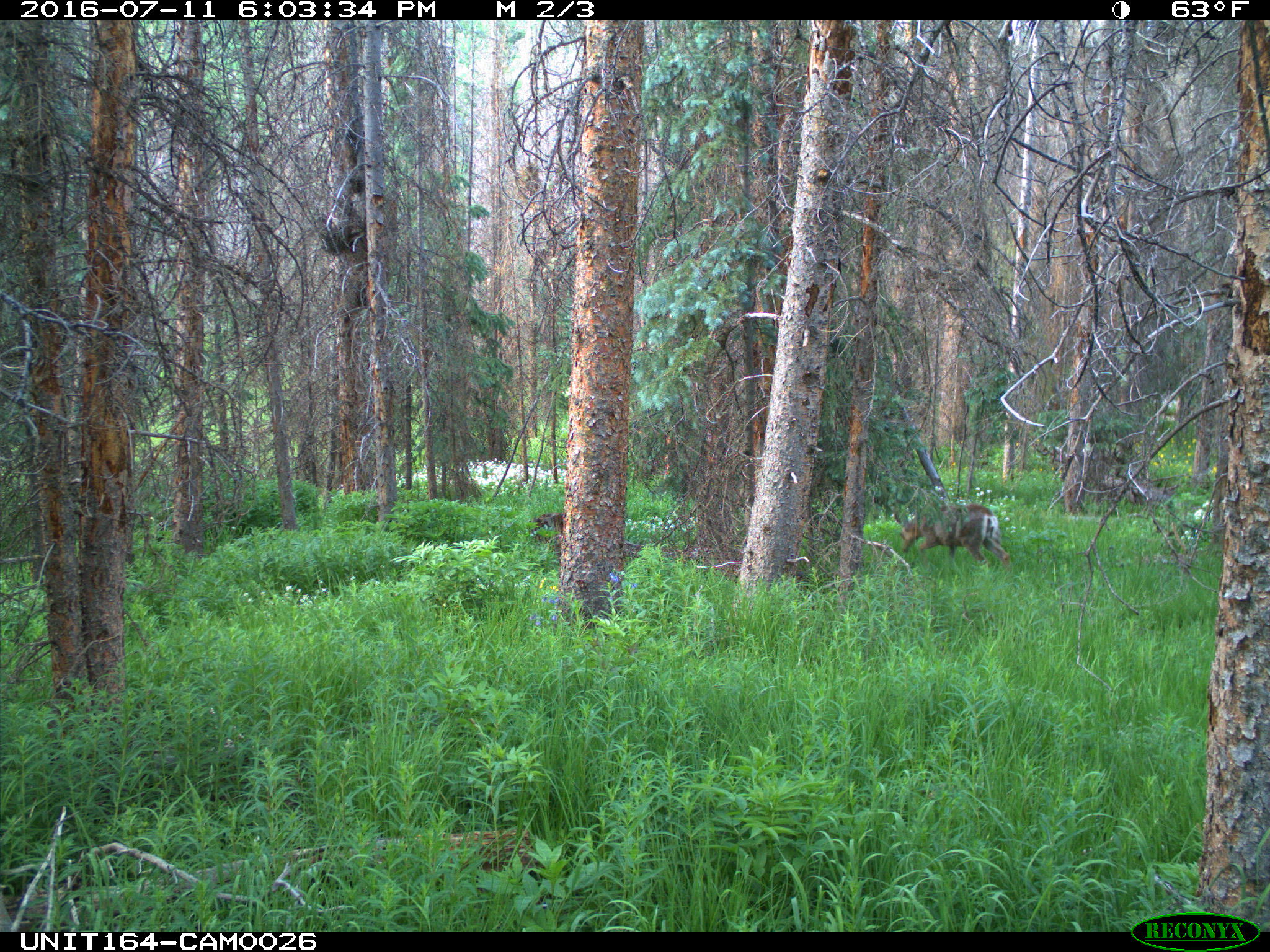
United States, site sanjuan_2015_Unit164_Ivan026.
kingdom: Animalia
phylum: Chordata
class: Mammalia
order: Artiodactyla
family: Cervidae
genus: Odocoileus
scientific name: Odocoileus hemionus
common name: mule deer